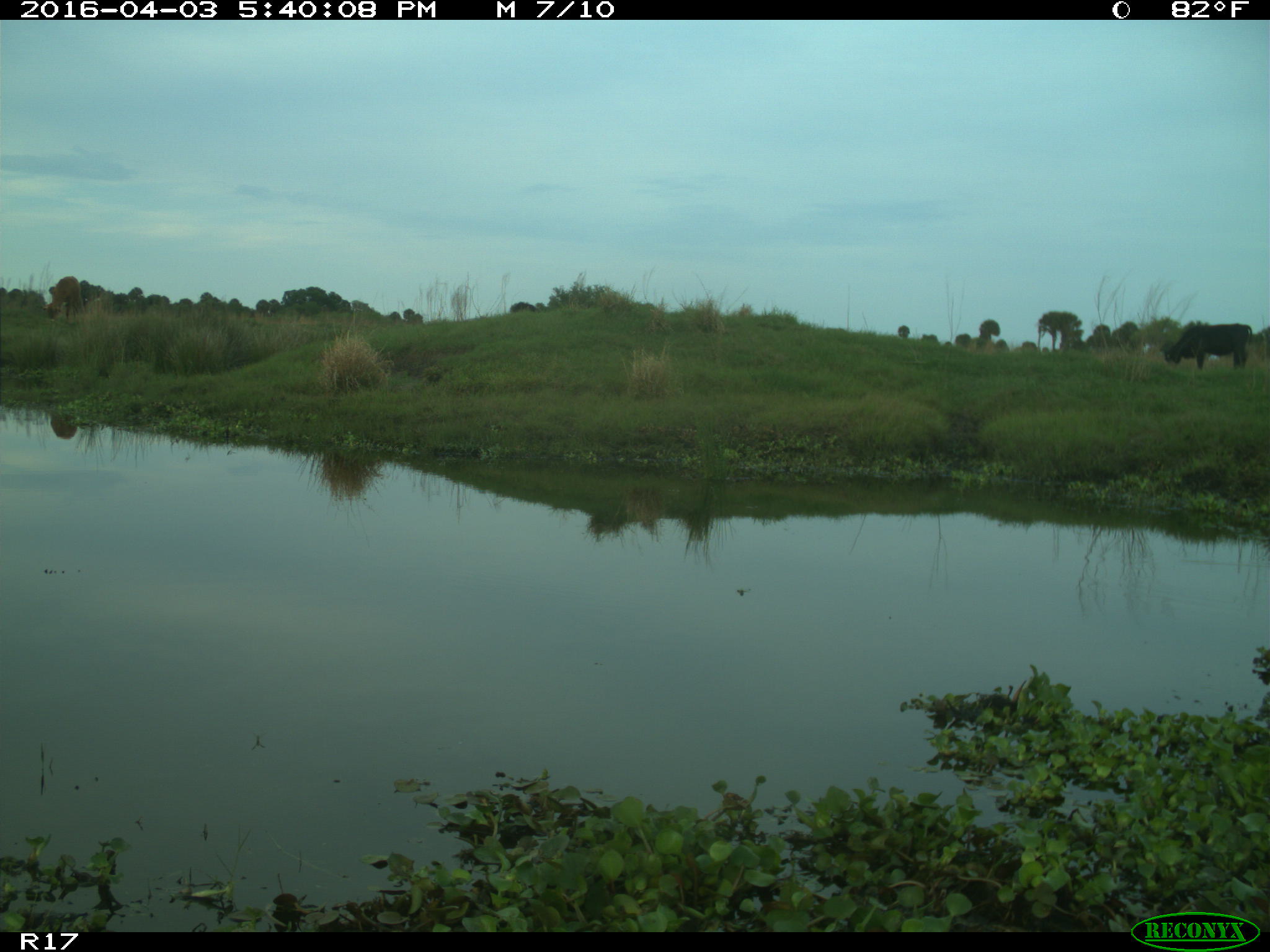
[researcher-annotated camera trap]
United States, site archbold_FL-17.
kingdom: Animalia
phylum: Chordata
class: Mammalia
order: Artiodactyla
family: Bovidae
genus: Bos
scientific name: Bos taurus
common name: domestic cow